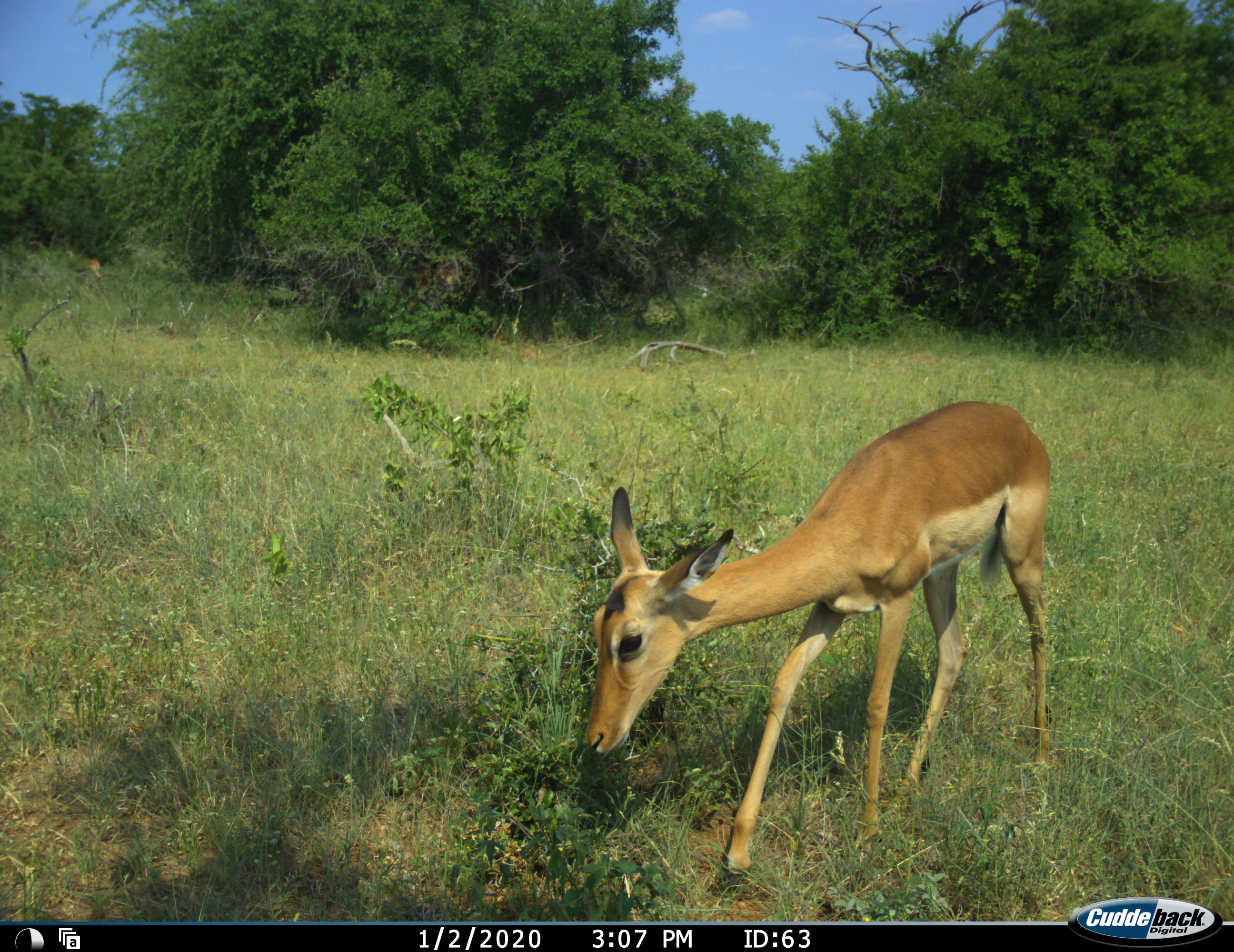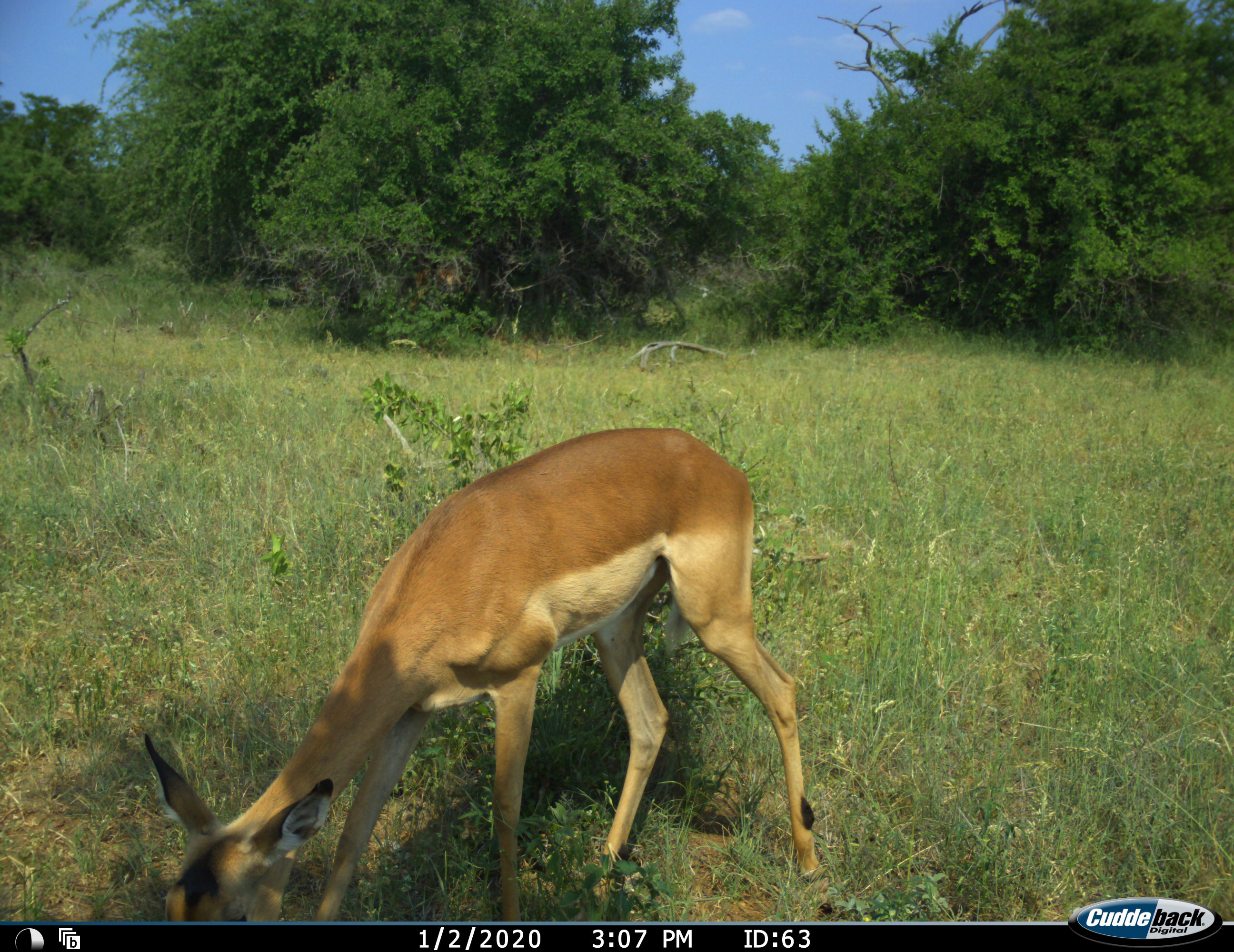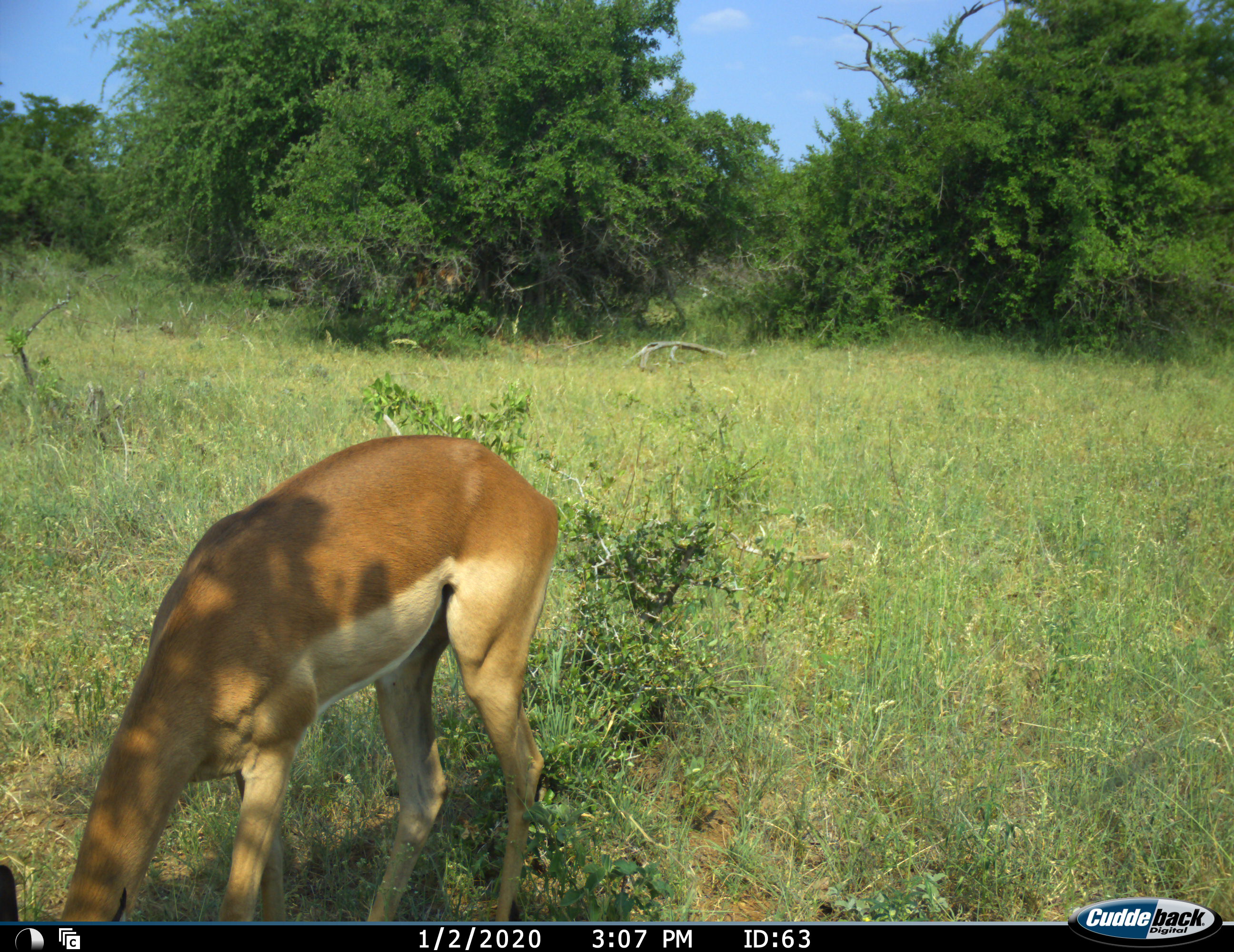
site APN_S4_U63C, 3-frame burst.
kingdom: Animalia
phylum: Chordata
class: Mammalia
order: Artiodactyla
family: Bovidae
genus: Aepyceros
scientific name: Aepyceros melampus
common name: impala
Impala (Aepyceros melampus), count 2. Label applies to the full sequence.